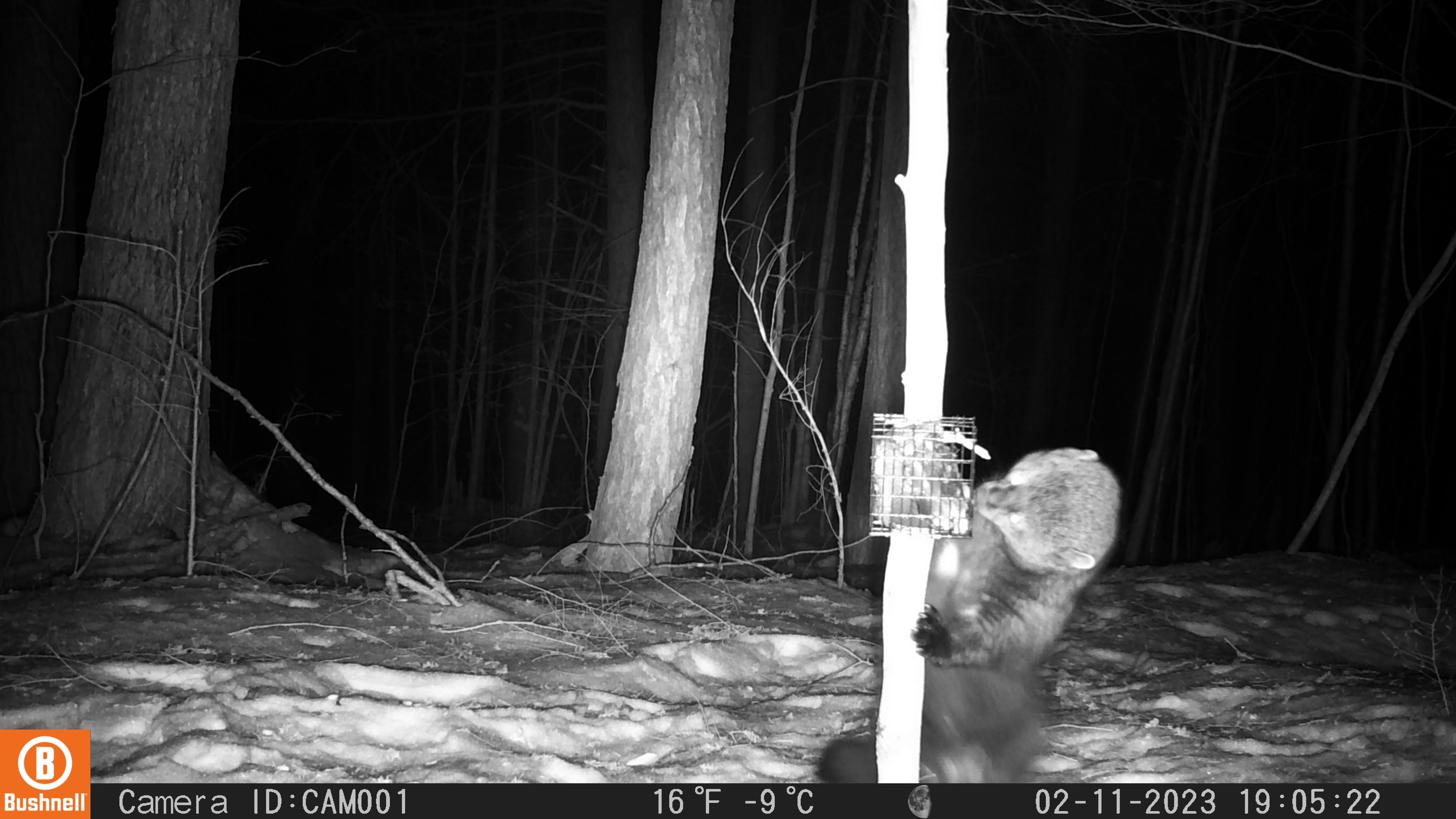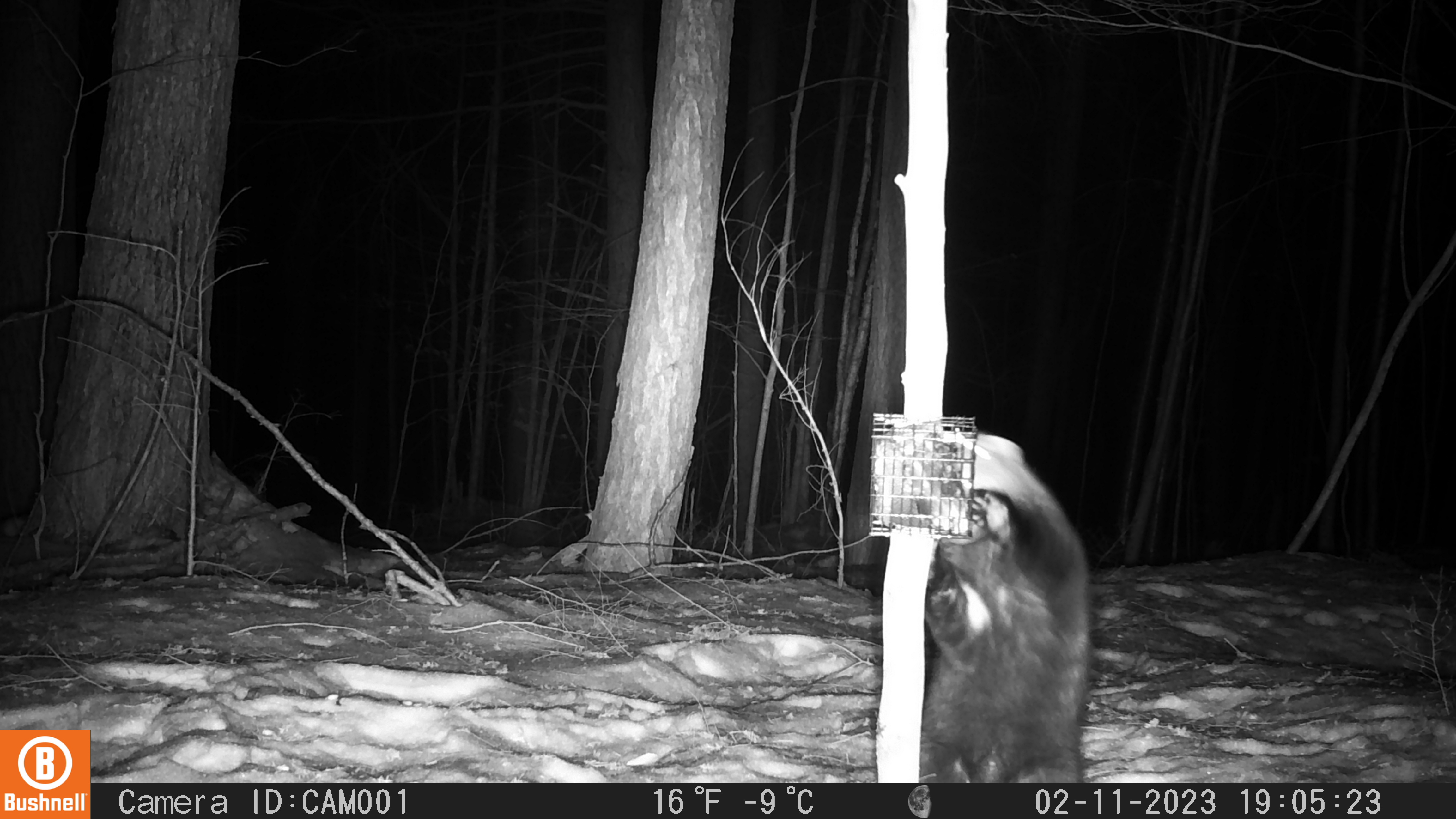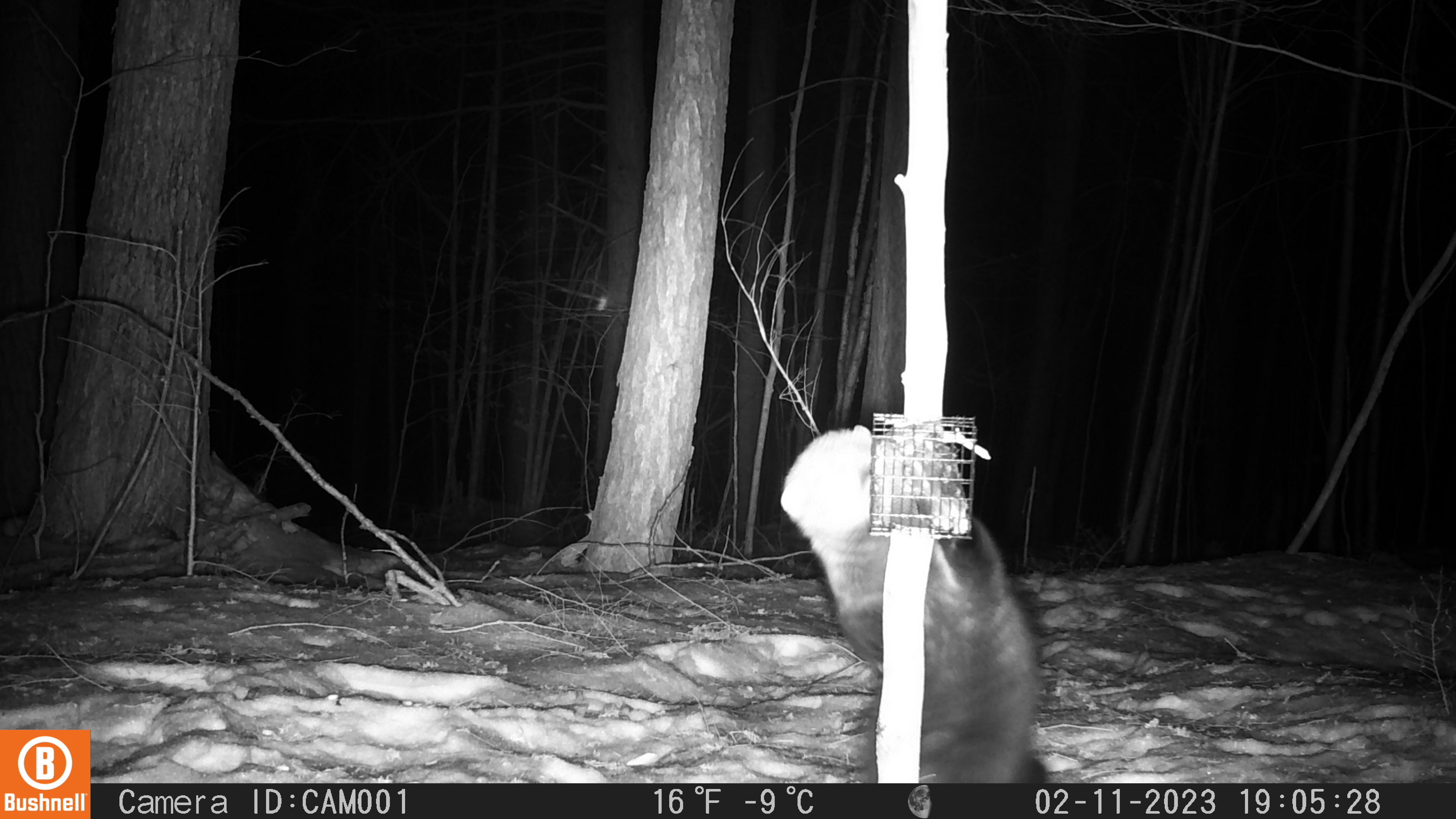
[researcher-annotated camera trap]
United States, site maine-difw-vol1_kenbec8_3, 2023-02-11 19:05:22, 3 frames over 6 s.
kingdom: Animalia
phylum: Chordata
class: Mammalia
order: Carnivora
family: Mustelidae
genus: Pekania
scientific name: Pekania pennanti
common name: fisher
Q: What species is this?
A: Fisher (Pekania pennanti).